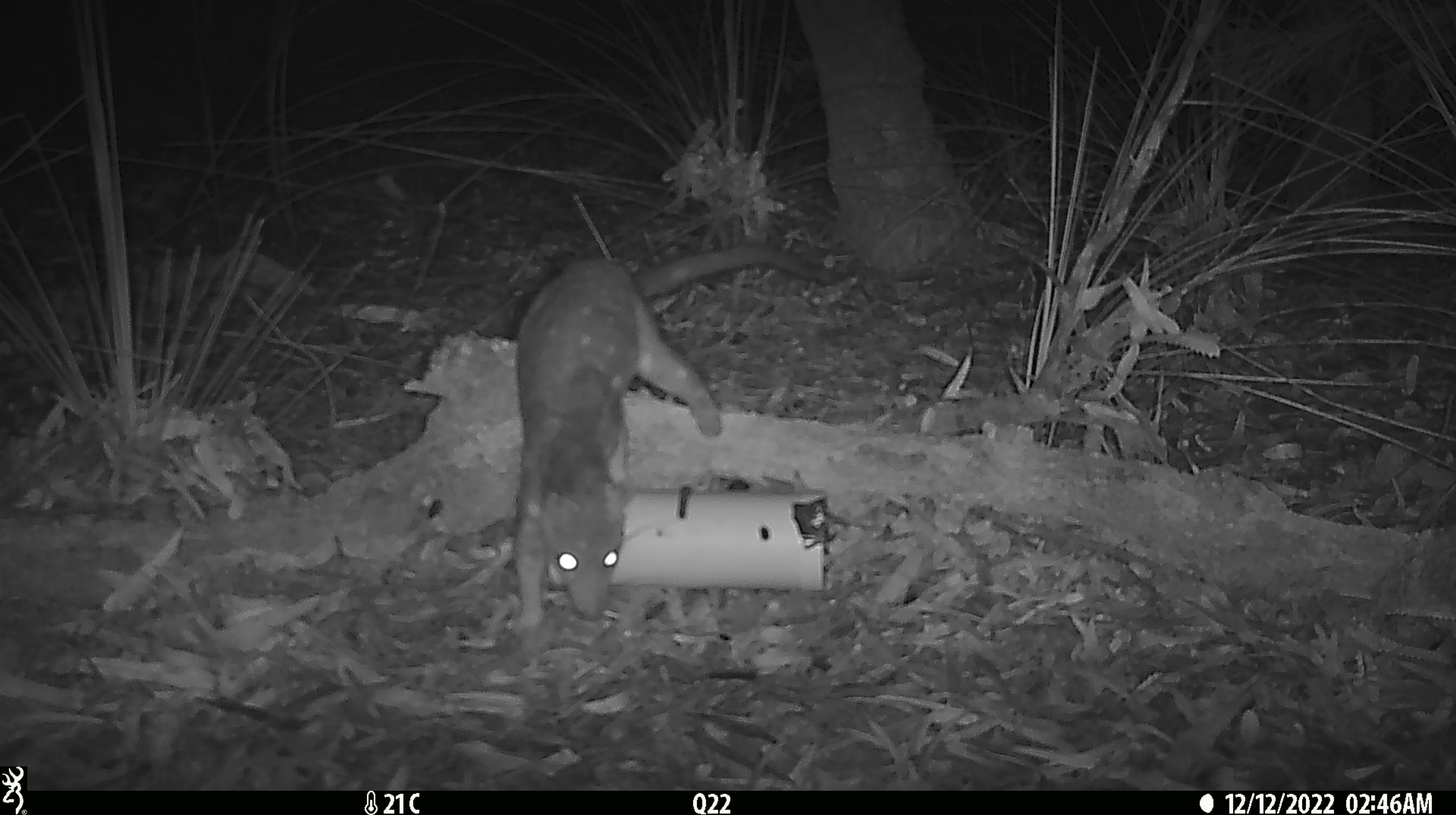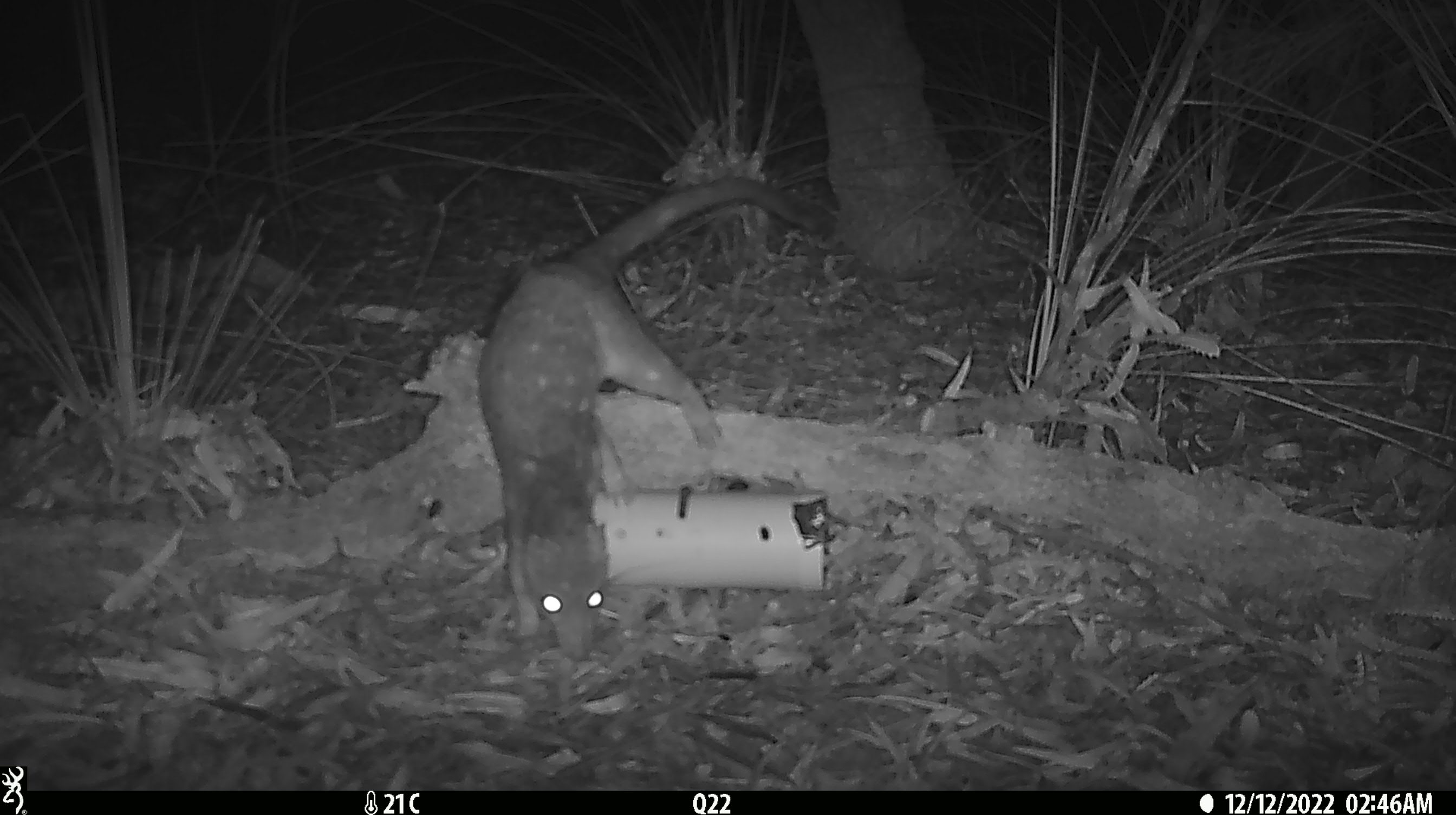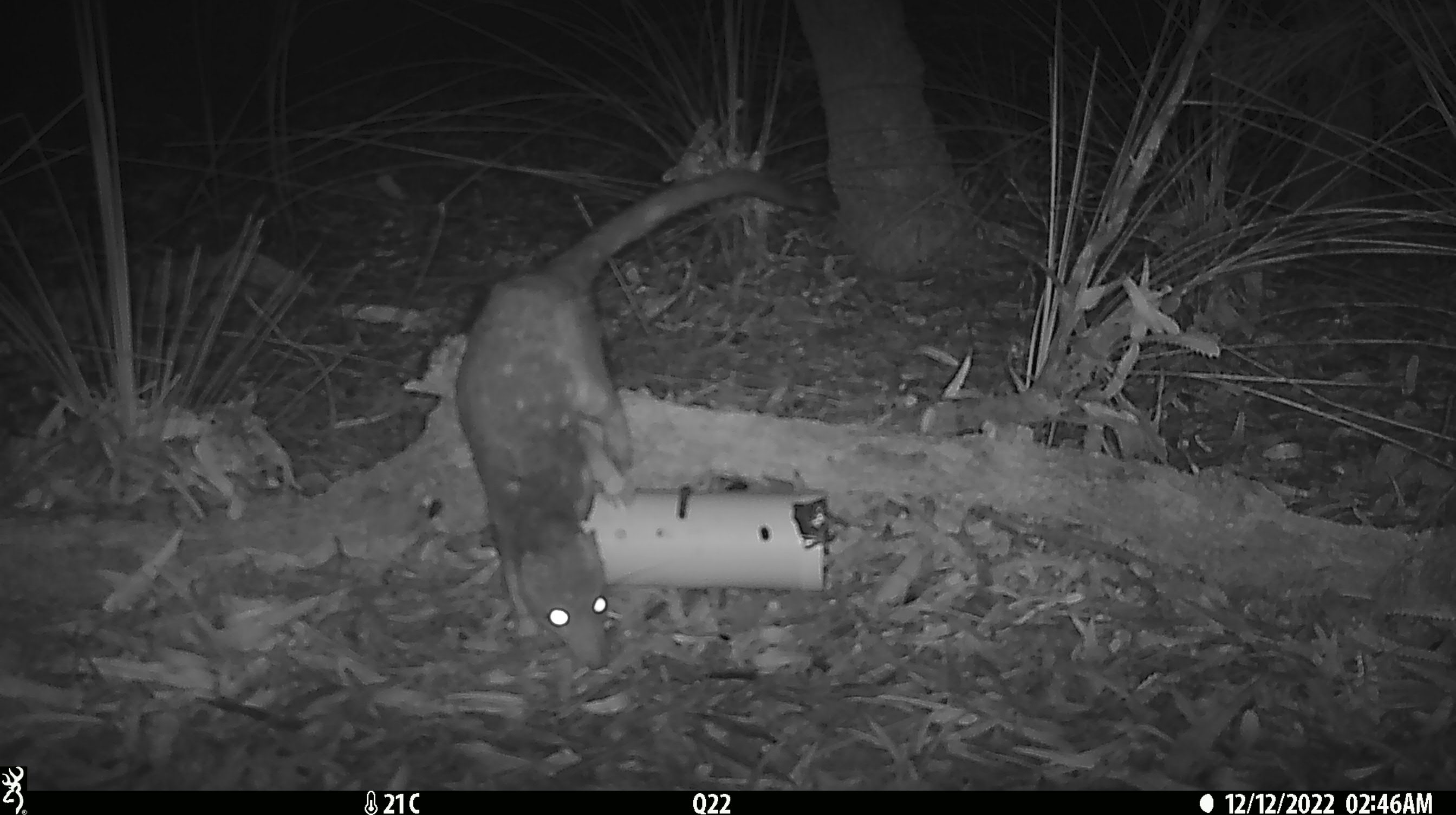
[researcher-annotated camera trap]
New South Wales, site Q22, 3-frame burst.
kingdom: Animalia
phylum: Chordata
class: Mammalia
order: Dasyuromorphia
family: Dasyuridae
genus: Dasyurus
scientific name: Dasyurus maculatus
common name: spotted-tailed quoll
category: quoll